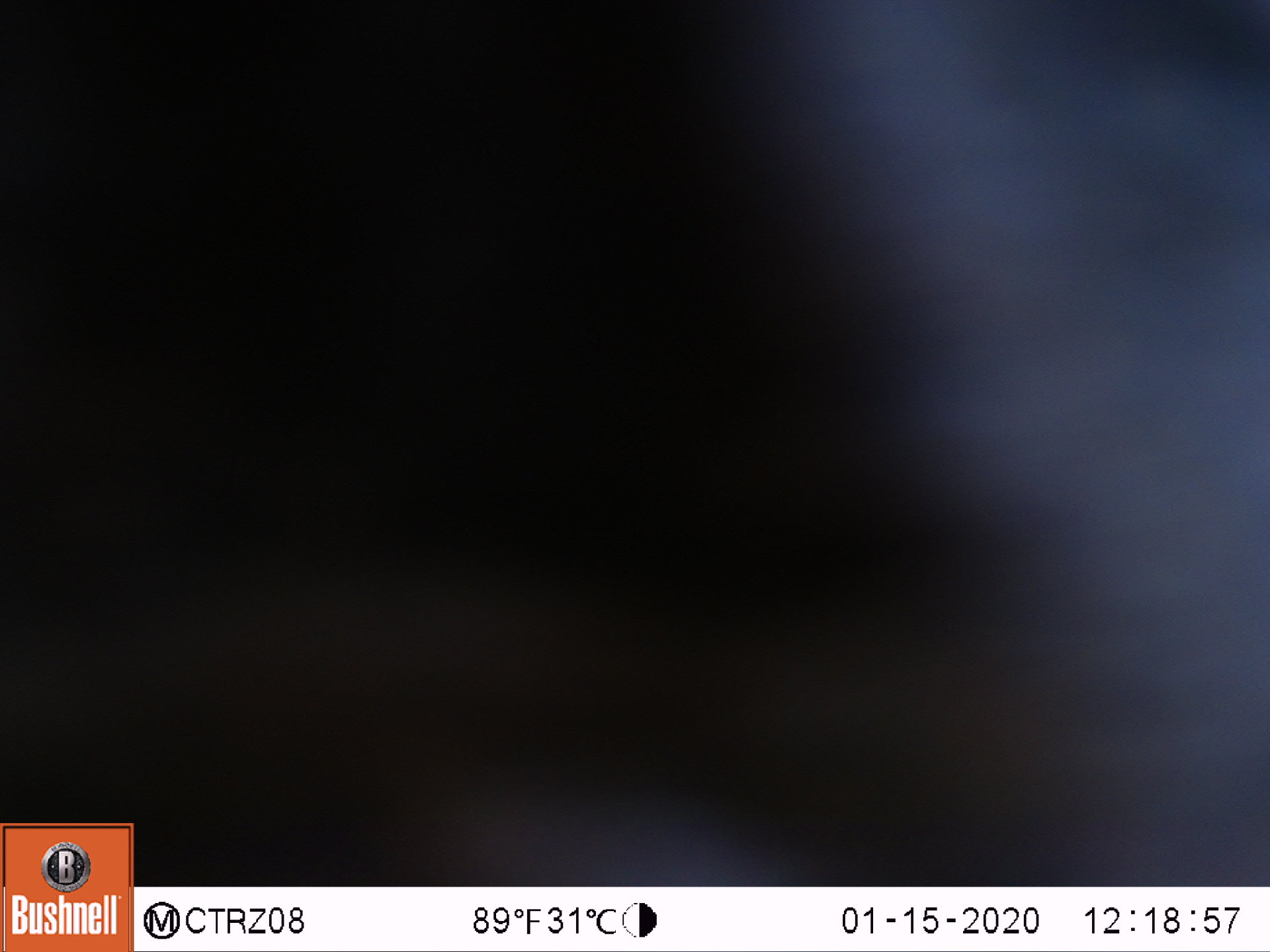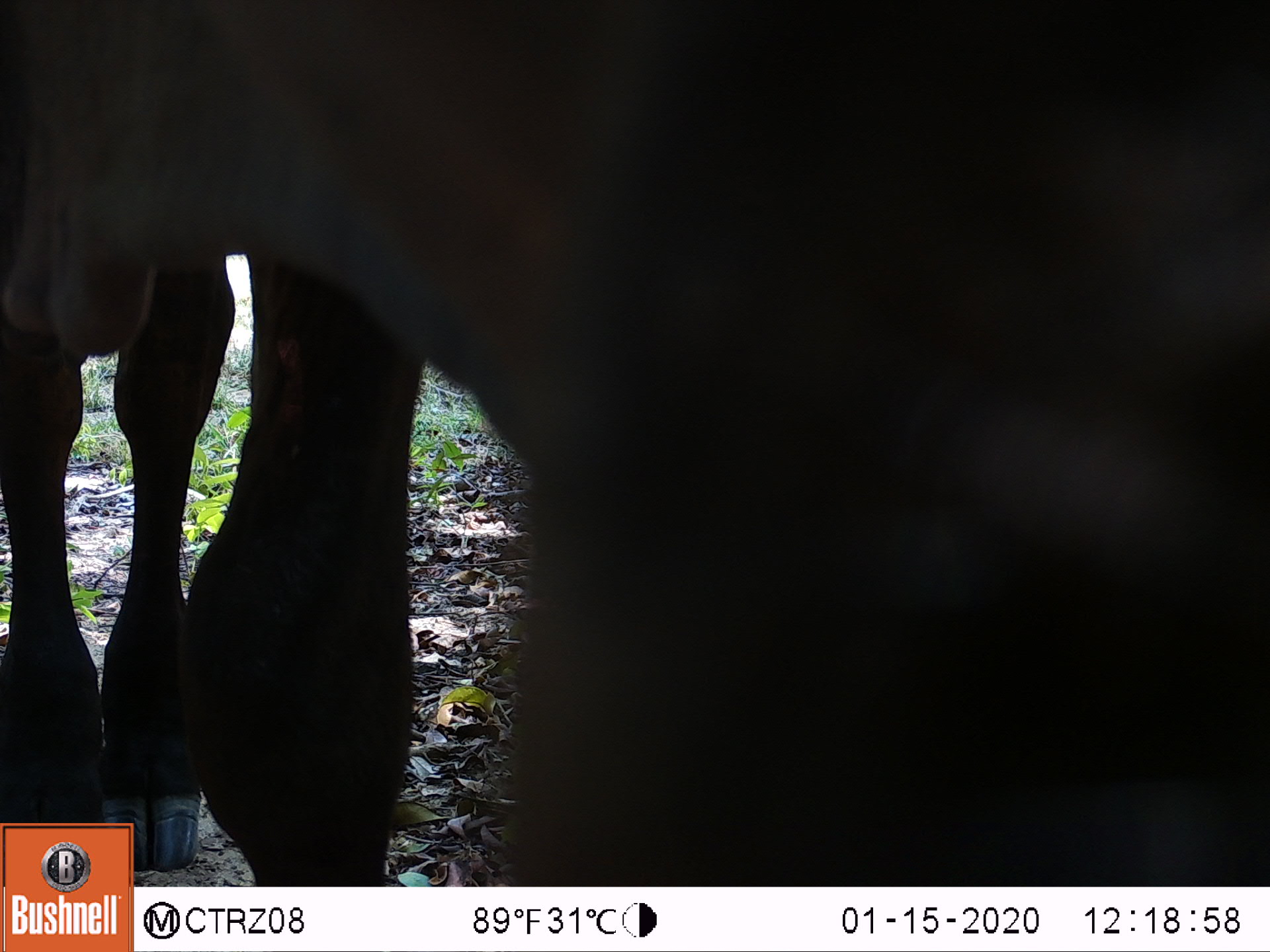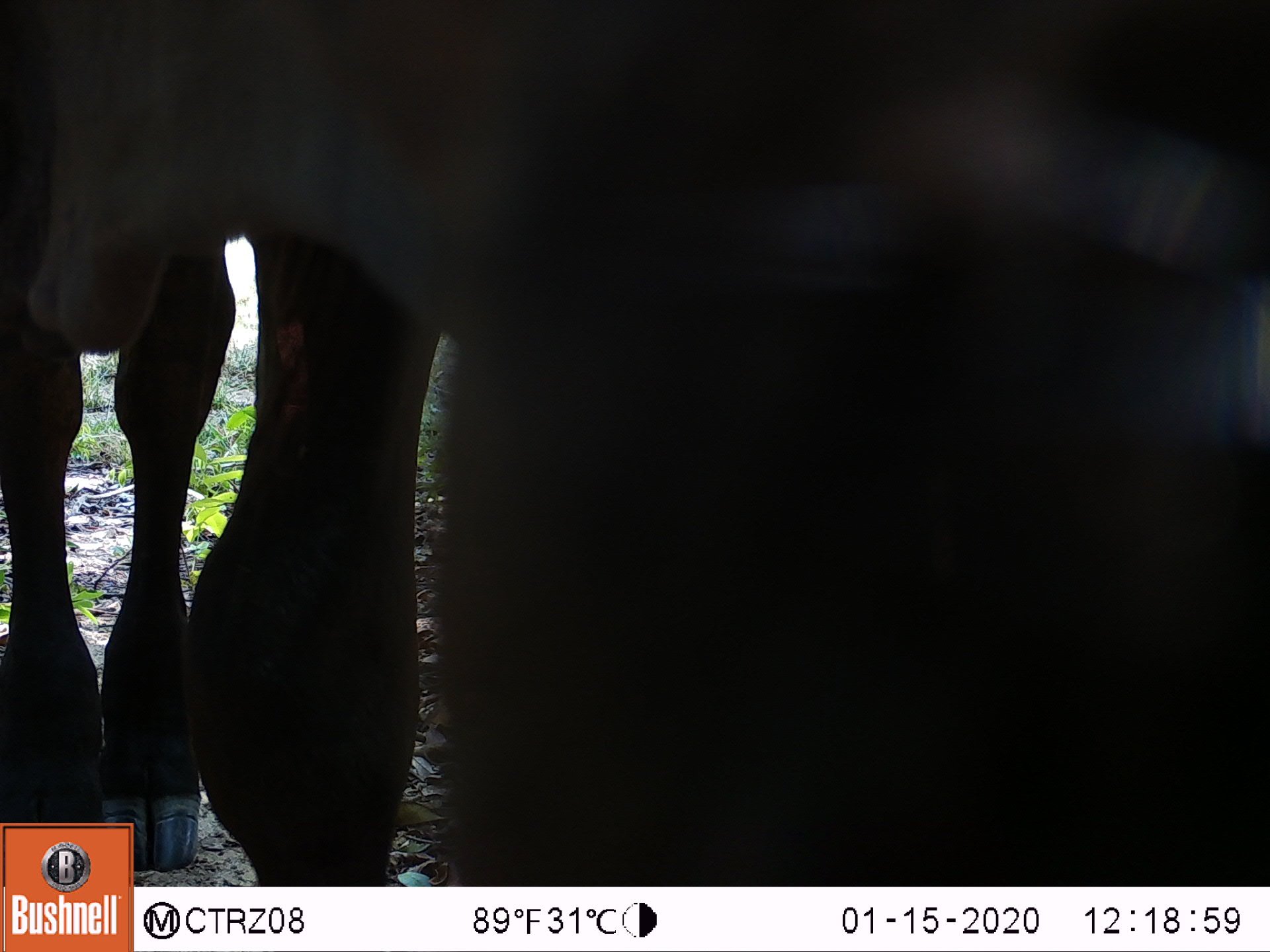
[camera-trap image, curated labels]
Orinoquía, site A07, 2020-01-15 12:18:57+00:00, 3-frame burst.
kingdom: Animalia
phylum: Chordata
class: Mammalia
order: Artiodactyla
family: Bovidae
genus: Bos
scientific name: Bos taurus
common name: cow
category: cattle